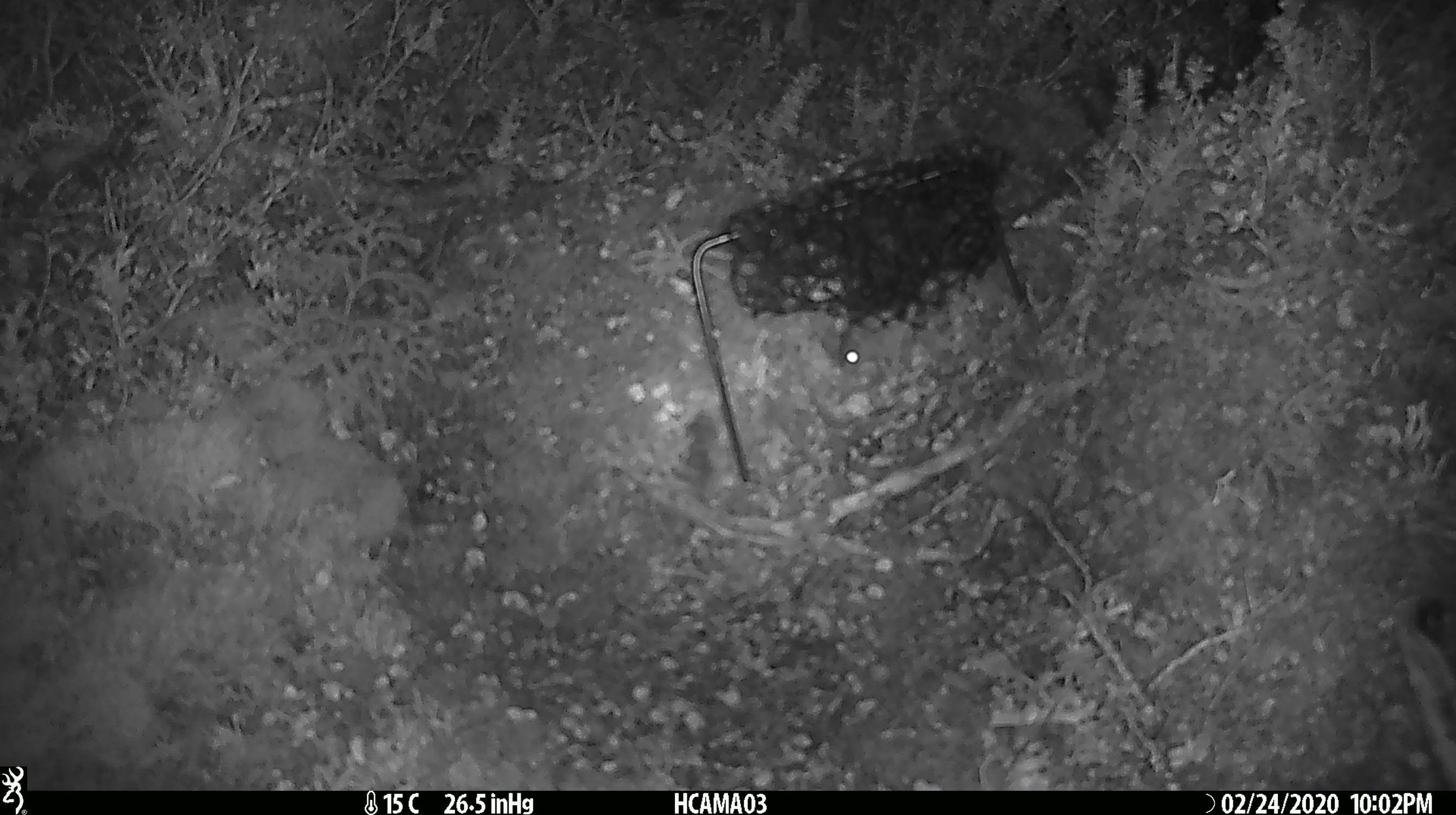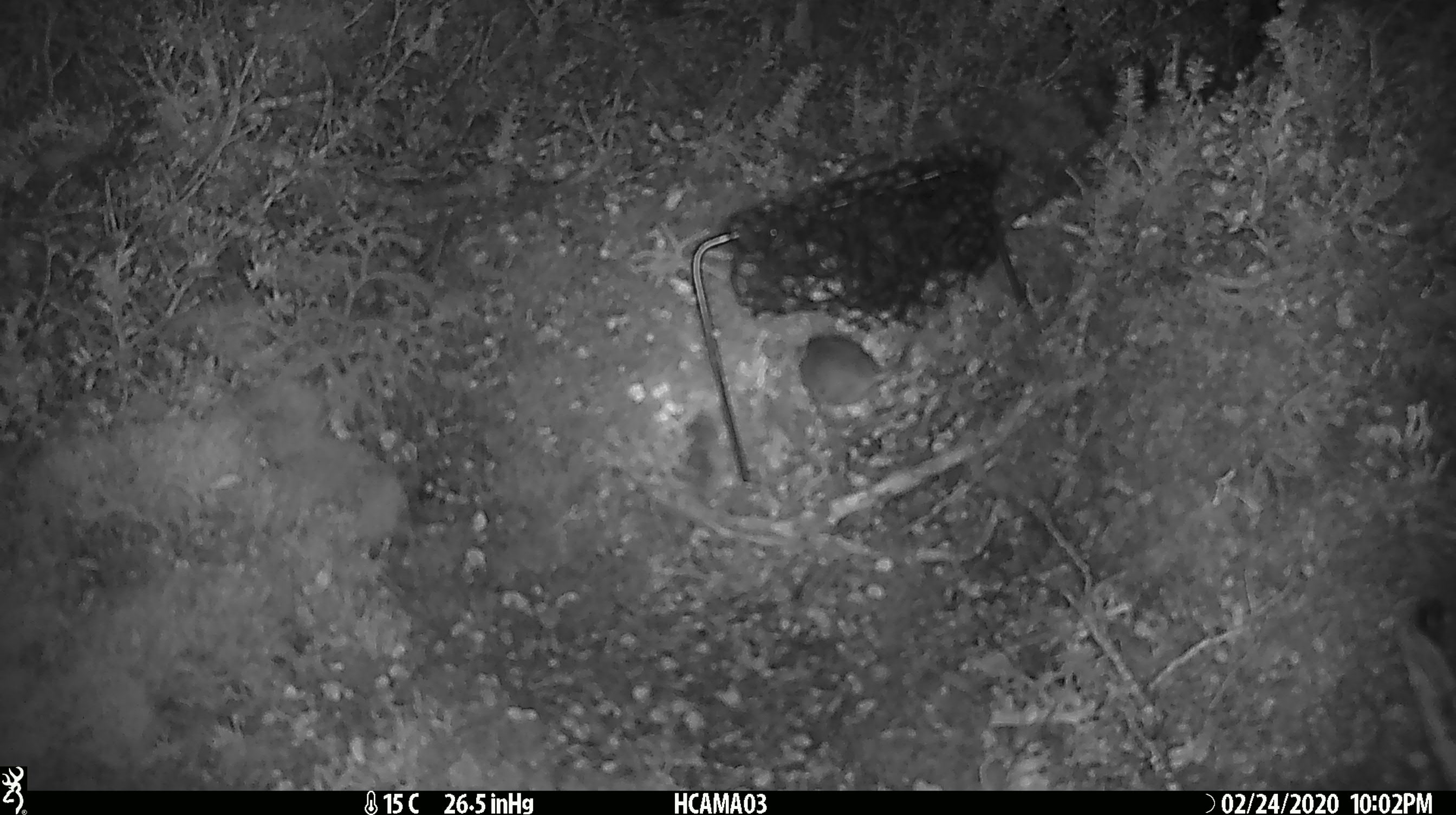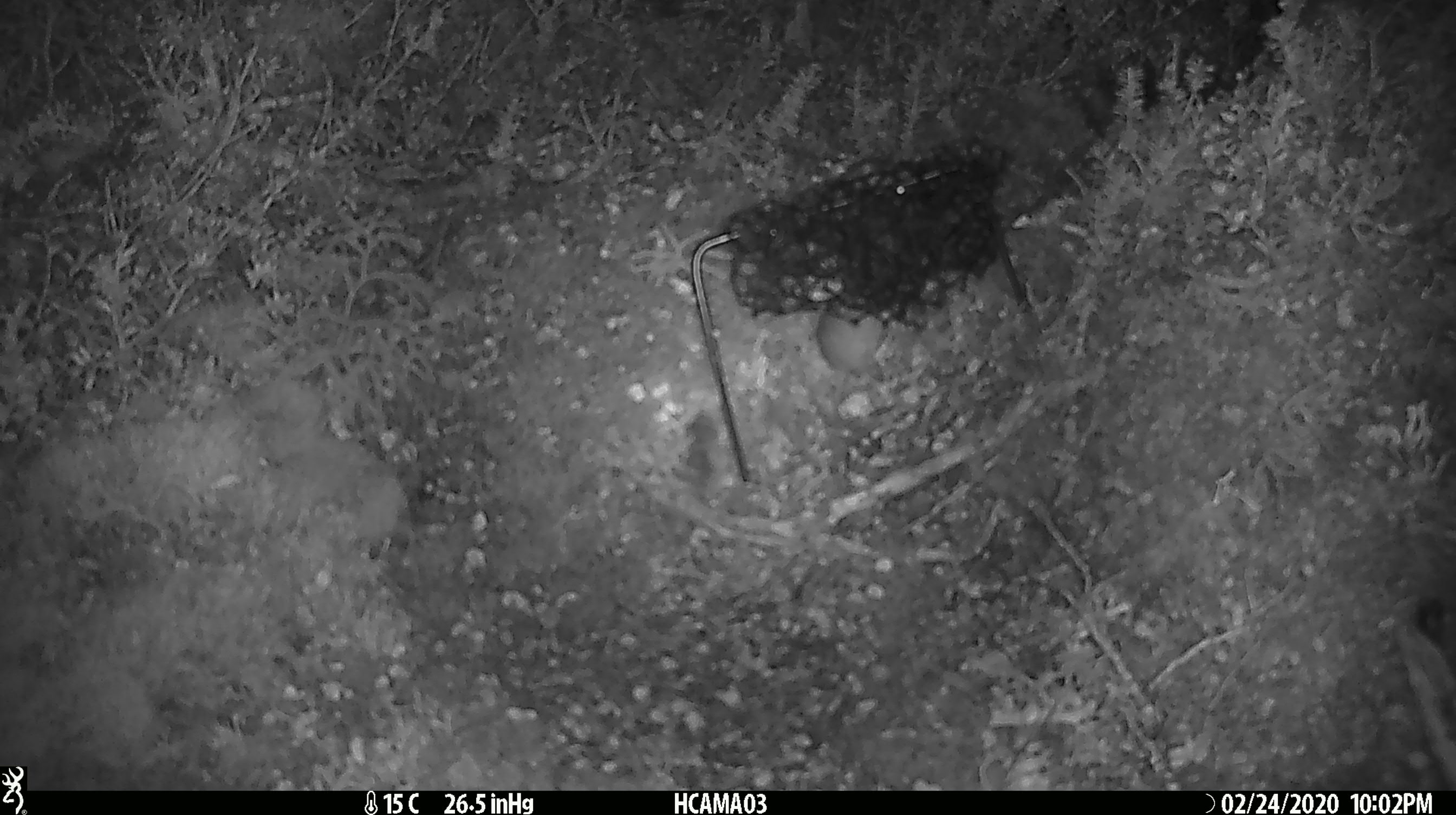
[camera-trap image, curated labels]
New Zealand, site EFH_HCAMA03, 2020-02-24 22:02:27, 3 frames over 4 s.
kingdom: Animalia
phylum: Chordata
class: Mammalia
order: Rodentia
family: Muridae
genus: Mus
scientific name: Mus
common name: mouse